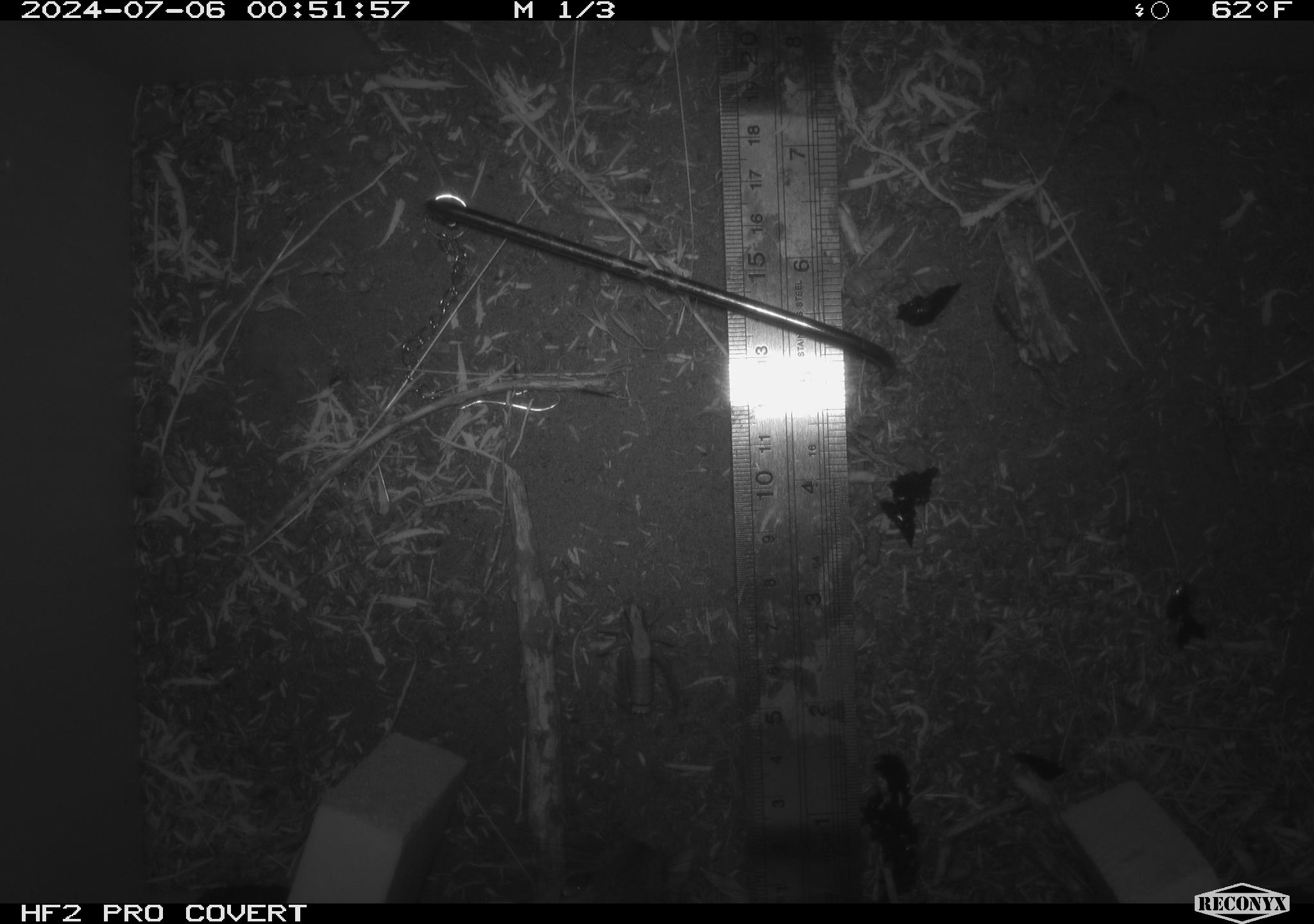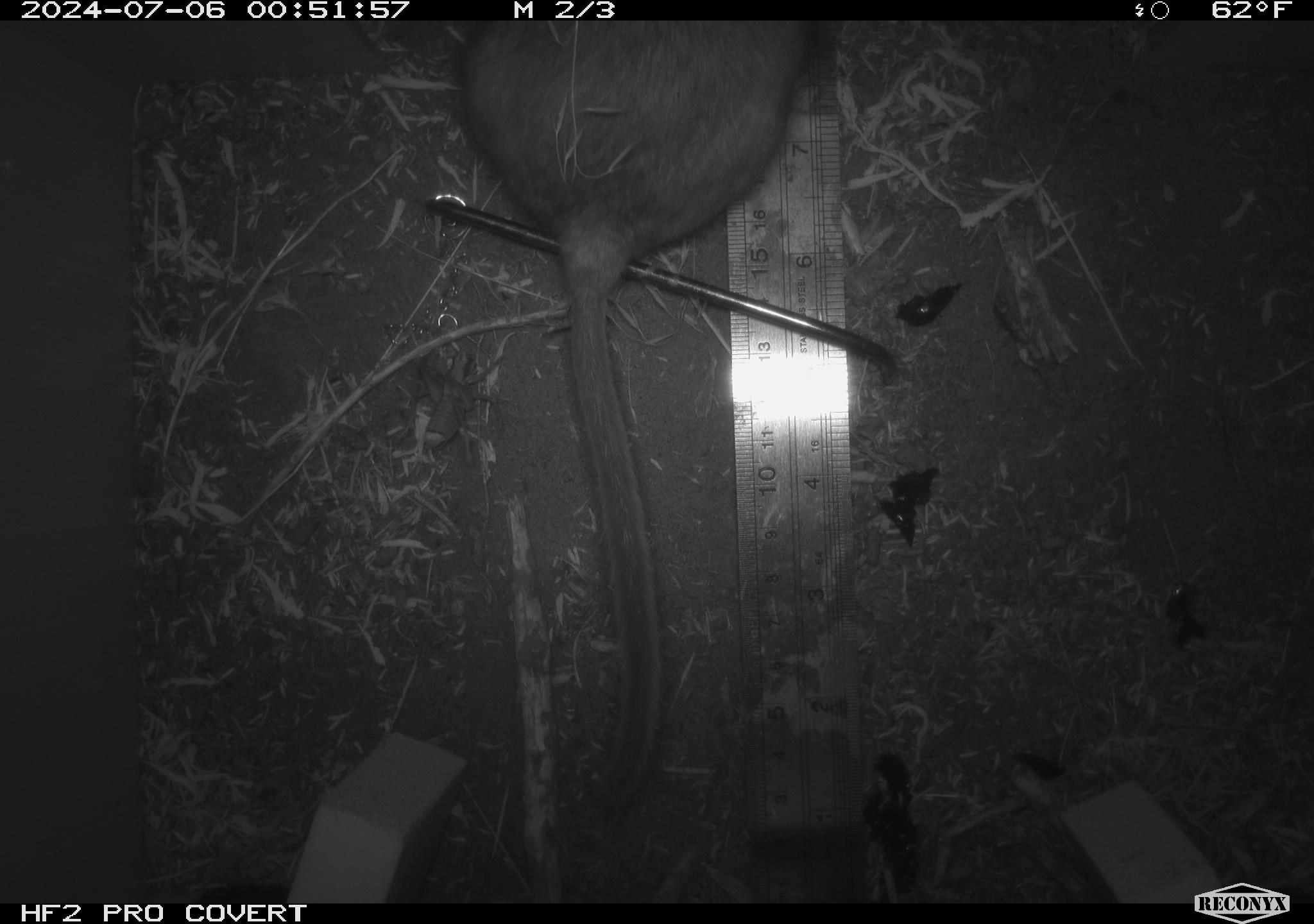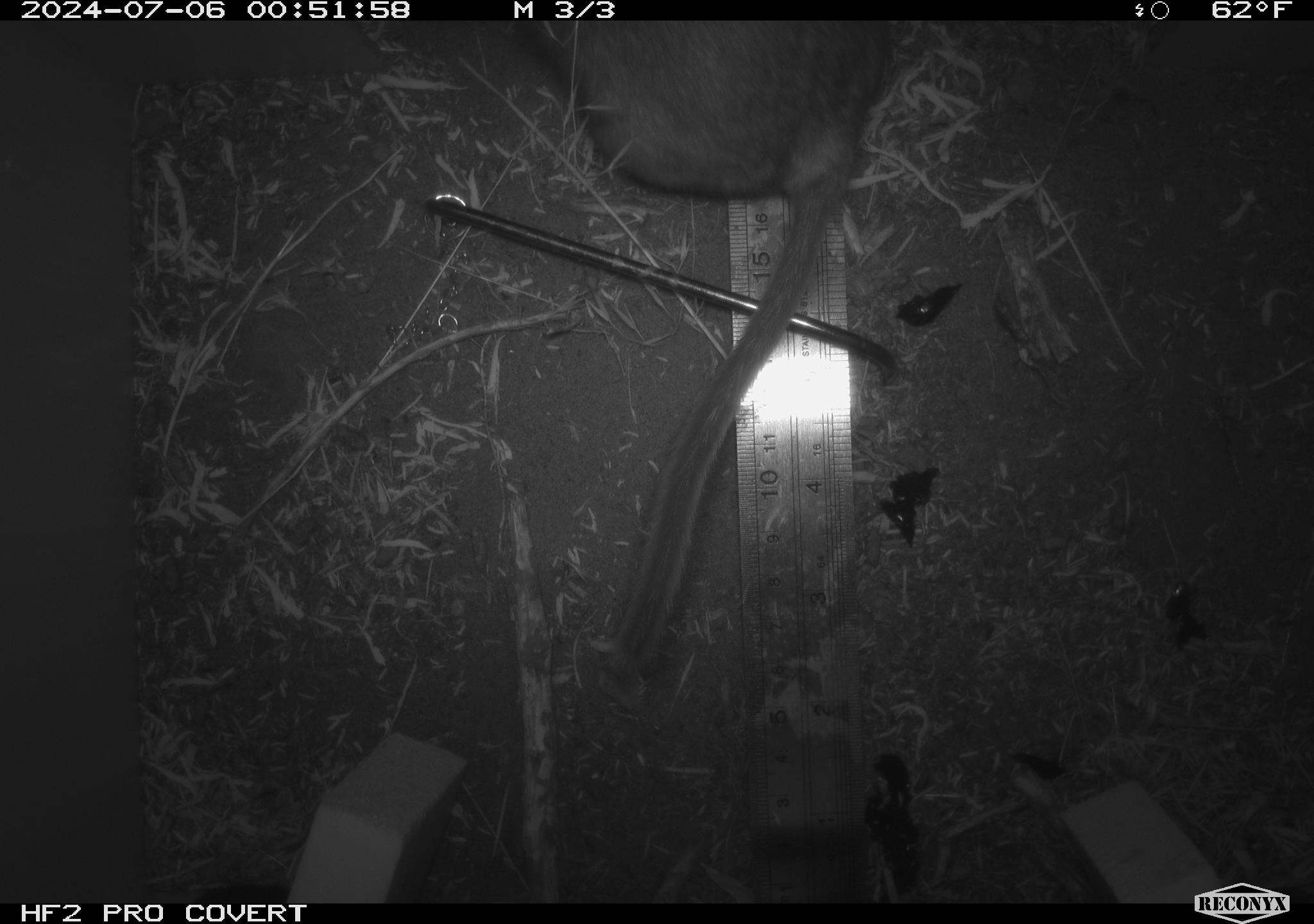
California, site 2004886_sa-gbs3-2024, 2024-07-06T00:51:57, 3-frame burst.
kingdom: Animalia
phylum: Chordata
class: Mammalia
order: Rodentia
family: Cricetidae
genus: Neotoma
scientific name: Neotoma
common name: pack rat or woodrat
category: neotoma species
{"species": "neotoma species (pack rat or woodrat) (Neotoma)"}